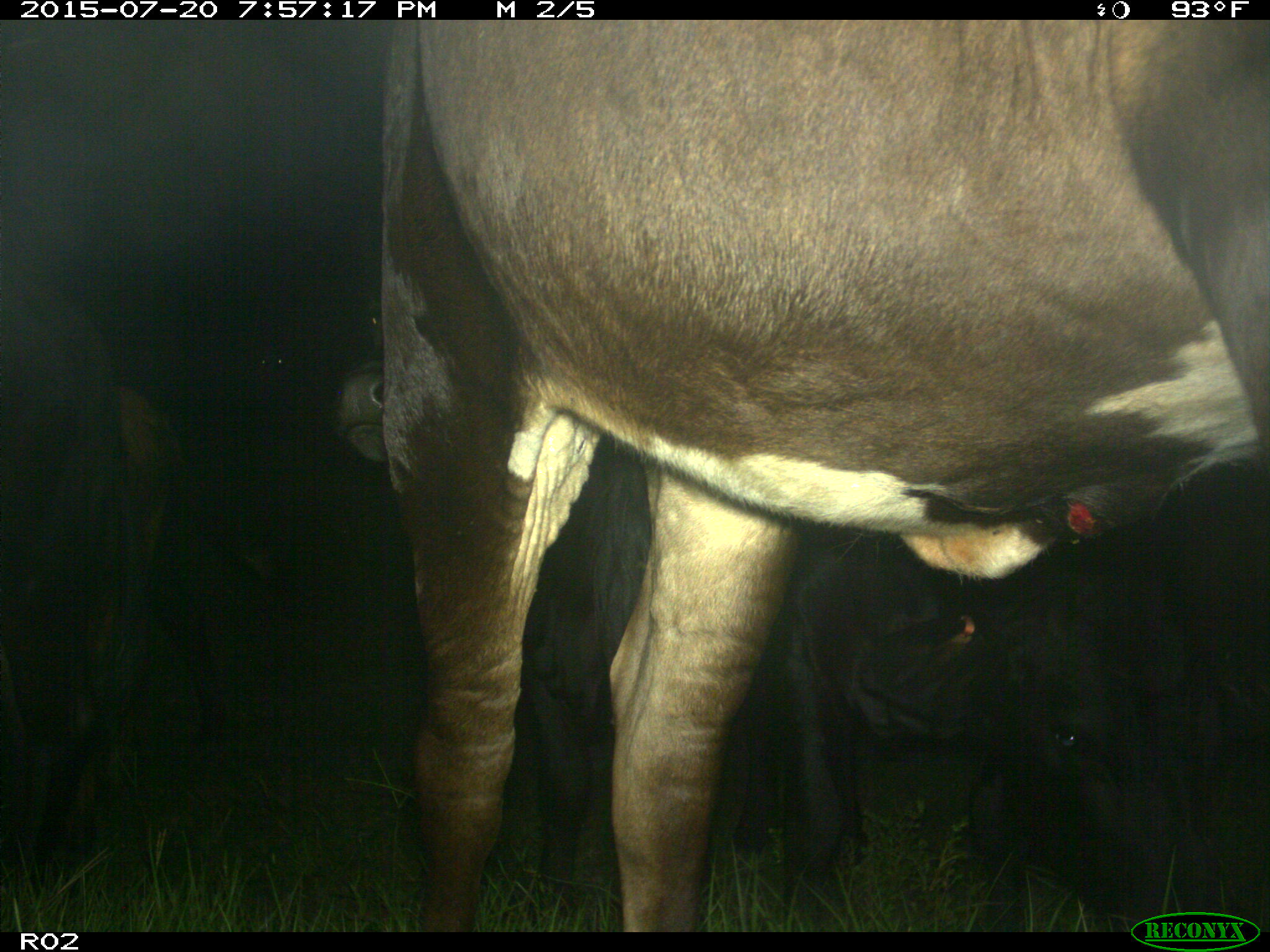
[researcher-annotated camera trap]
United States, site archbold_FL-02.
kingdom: Animalia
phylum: Chordata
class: Mammalia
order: Artiodactyla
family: Bovidae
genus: Bos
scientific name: Bos taurus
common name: domestic cow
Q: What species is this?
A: Bos taurus (domestic cow).